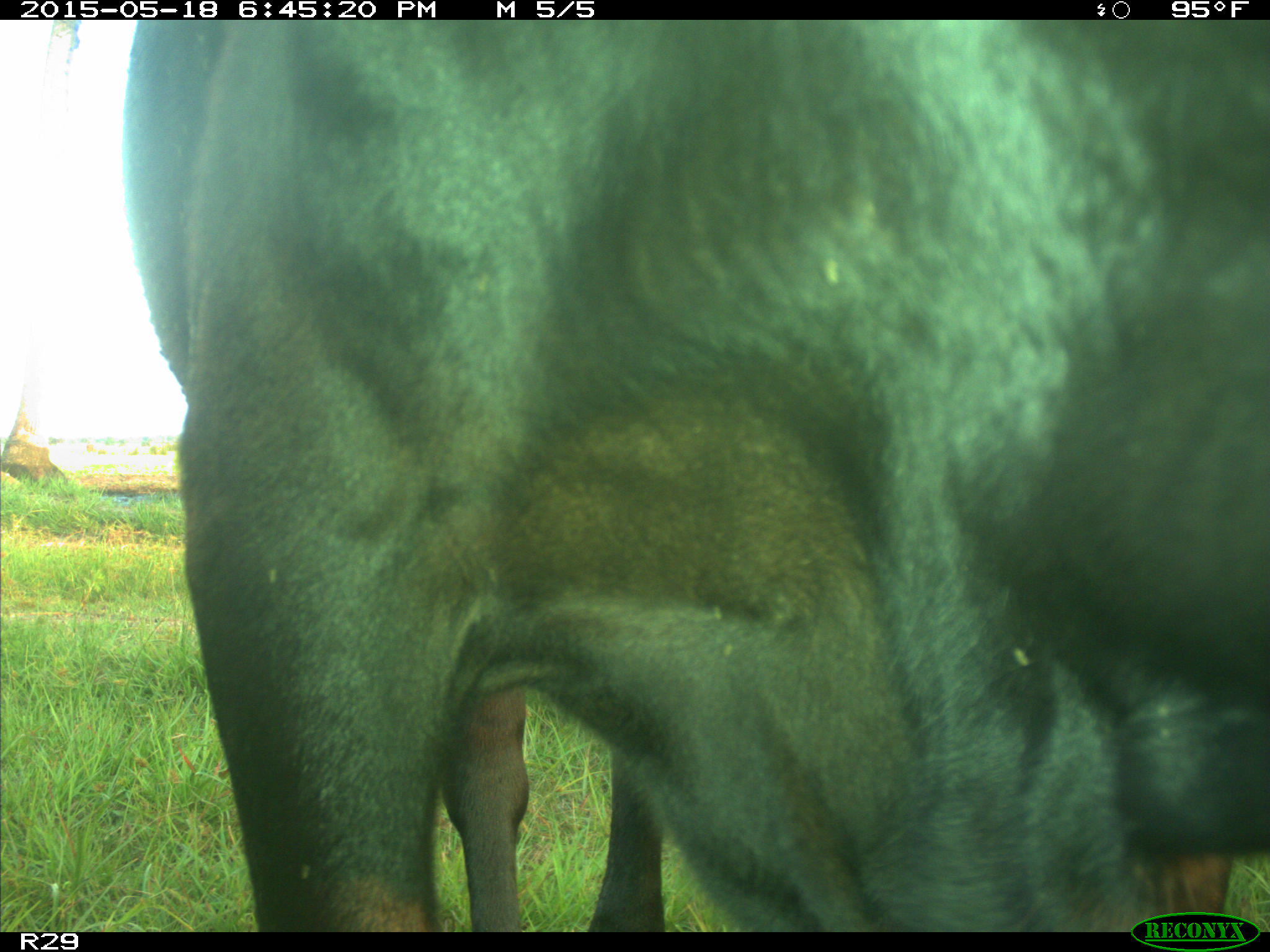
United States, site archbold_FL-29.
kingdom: Animalia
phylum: Chordata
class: Mammalia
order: Artiodactyla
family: Bovidae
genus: Bos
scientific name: Bos taurus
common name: domestic cow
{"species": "Bos taurus (domestic cow)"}